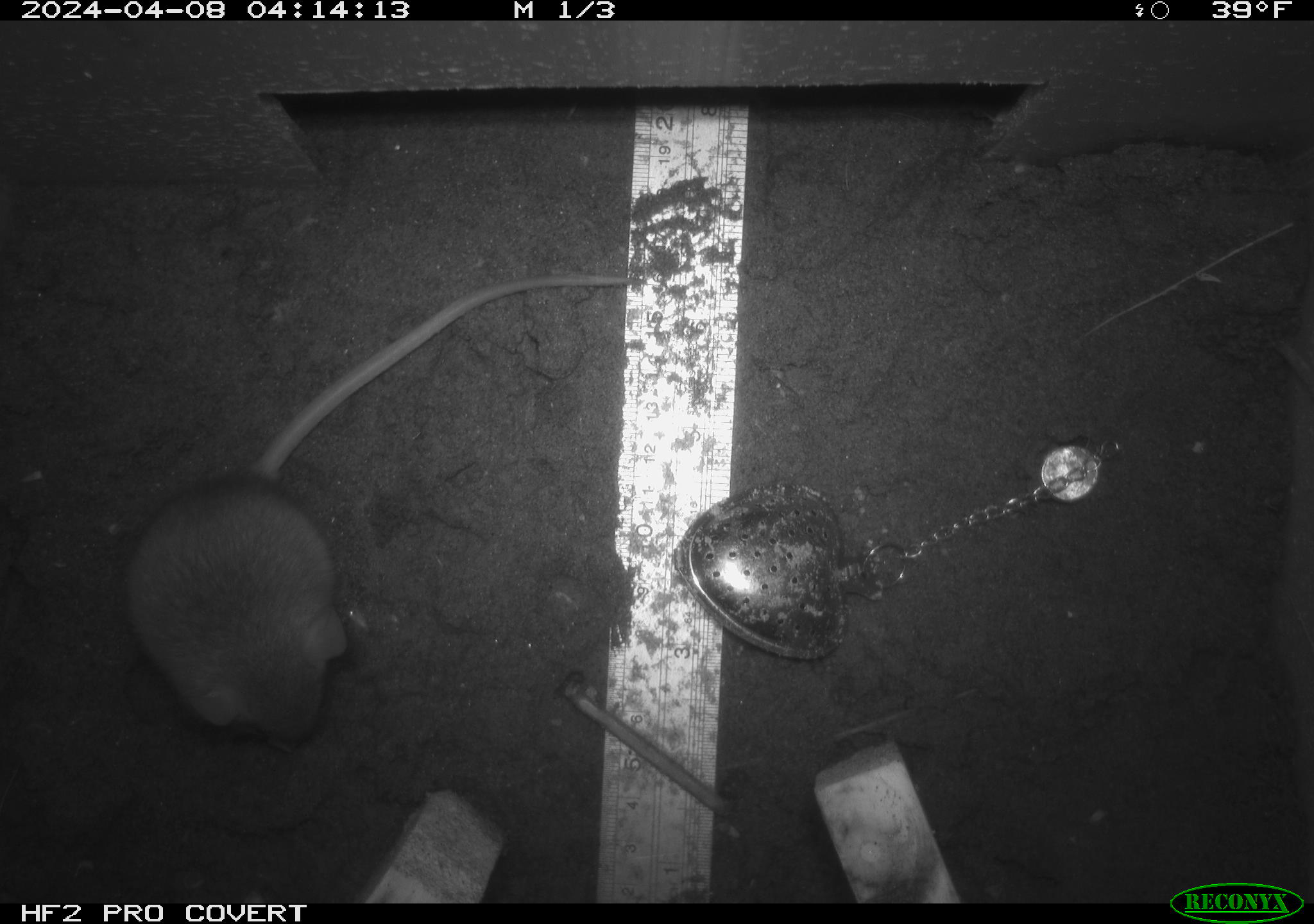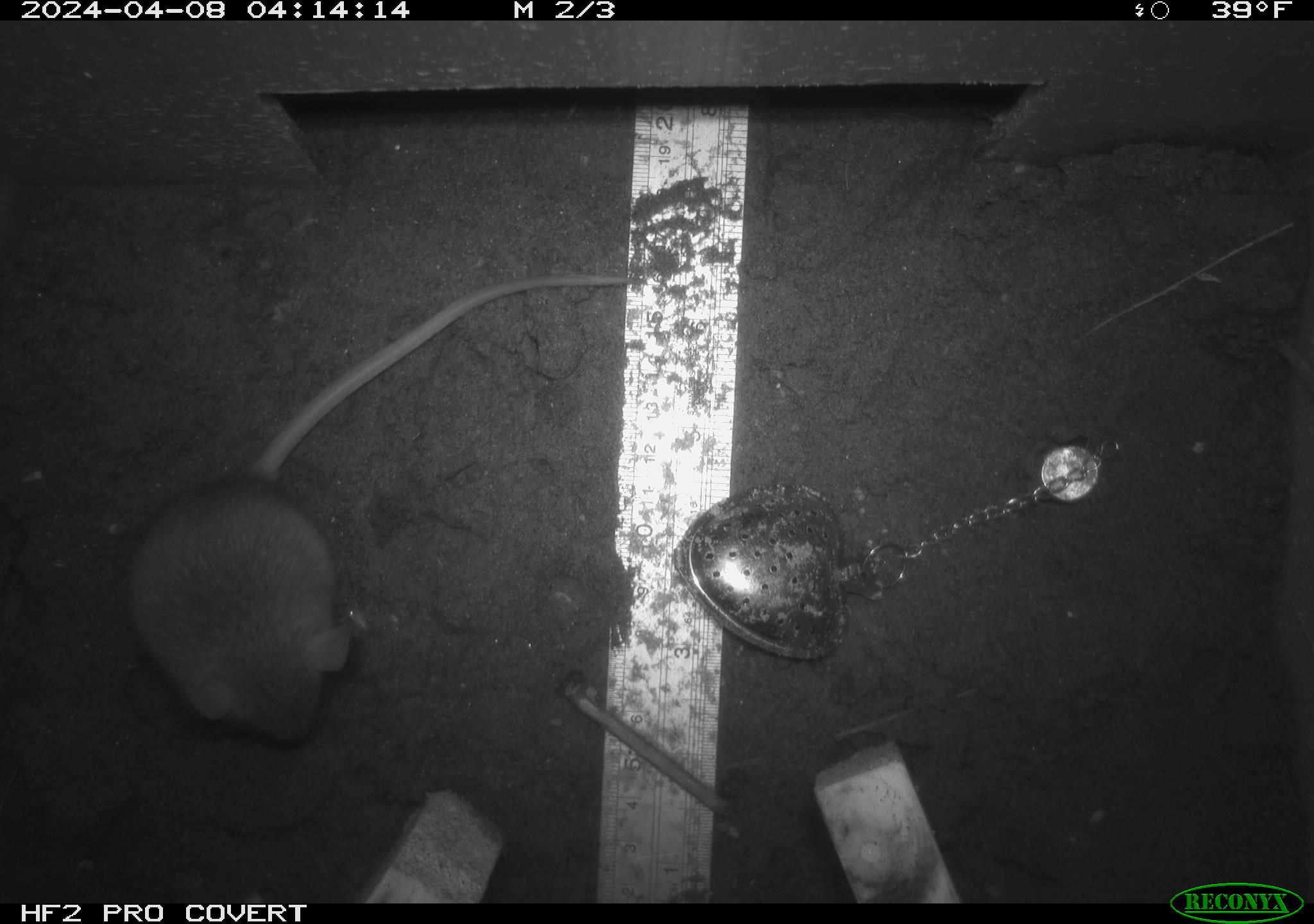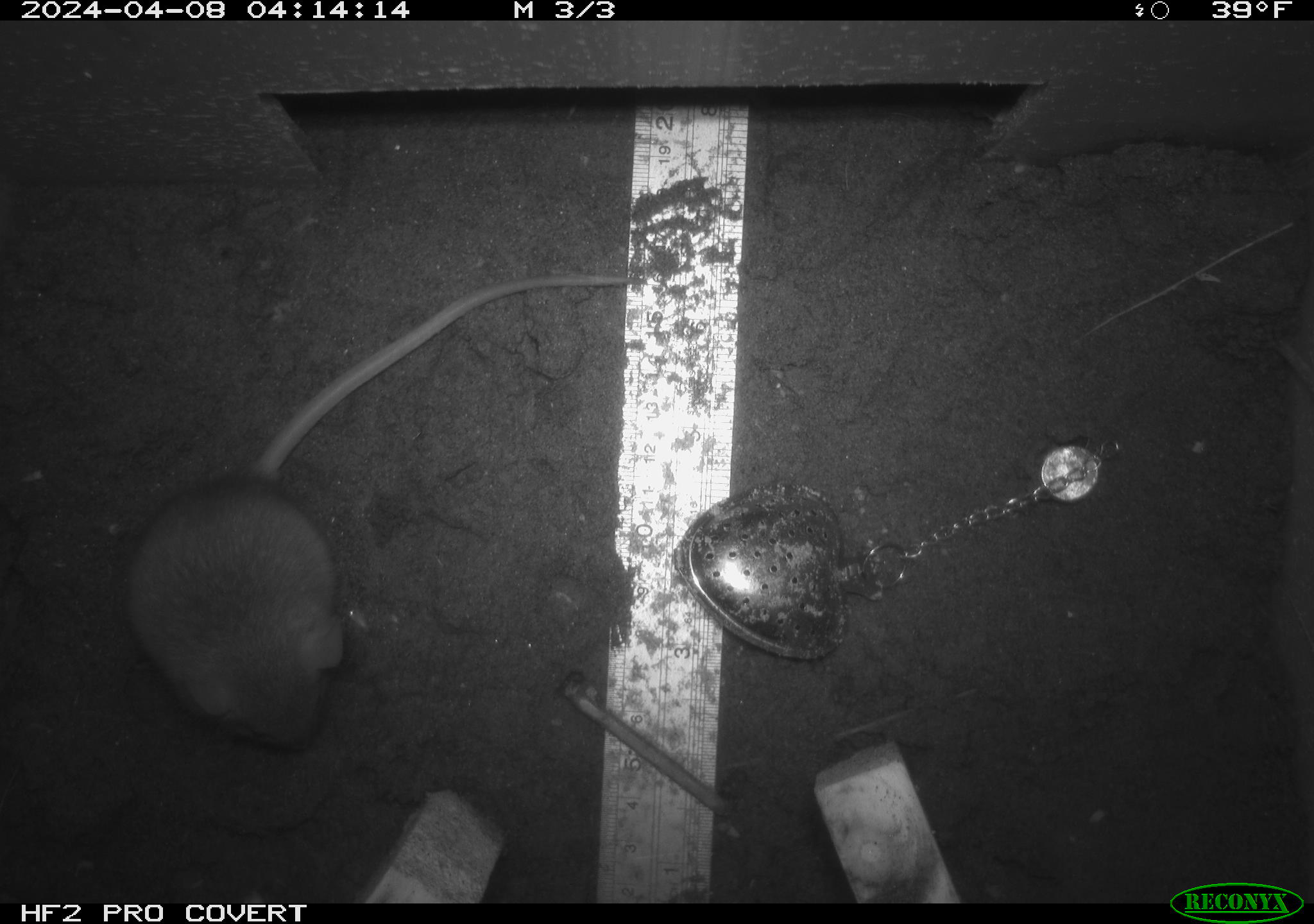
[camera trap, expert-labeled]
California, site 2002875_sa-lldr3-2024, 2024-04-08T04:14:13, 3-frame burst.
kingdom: Animalia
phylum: Chordata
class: Mammalia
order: Rodentia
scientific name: Rodentia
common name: rodent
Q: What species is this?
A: Rodent (Rodentia).